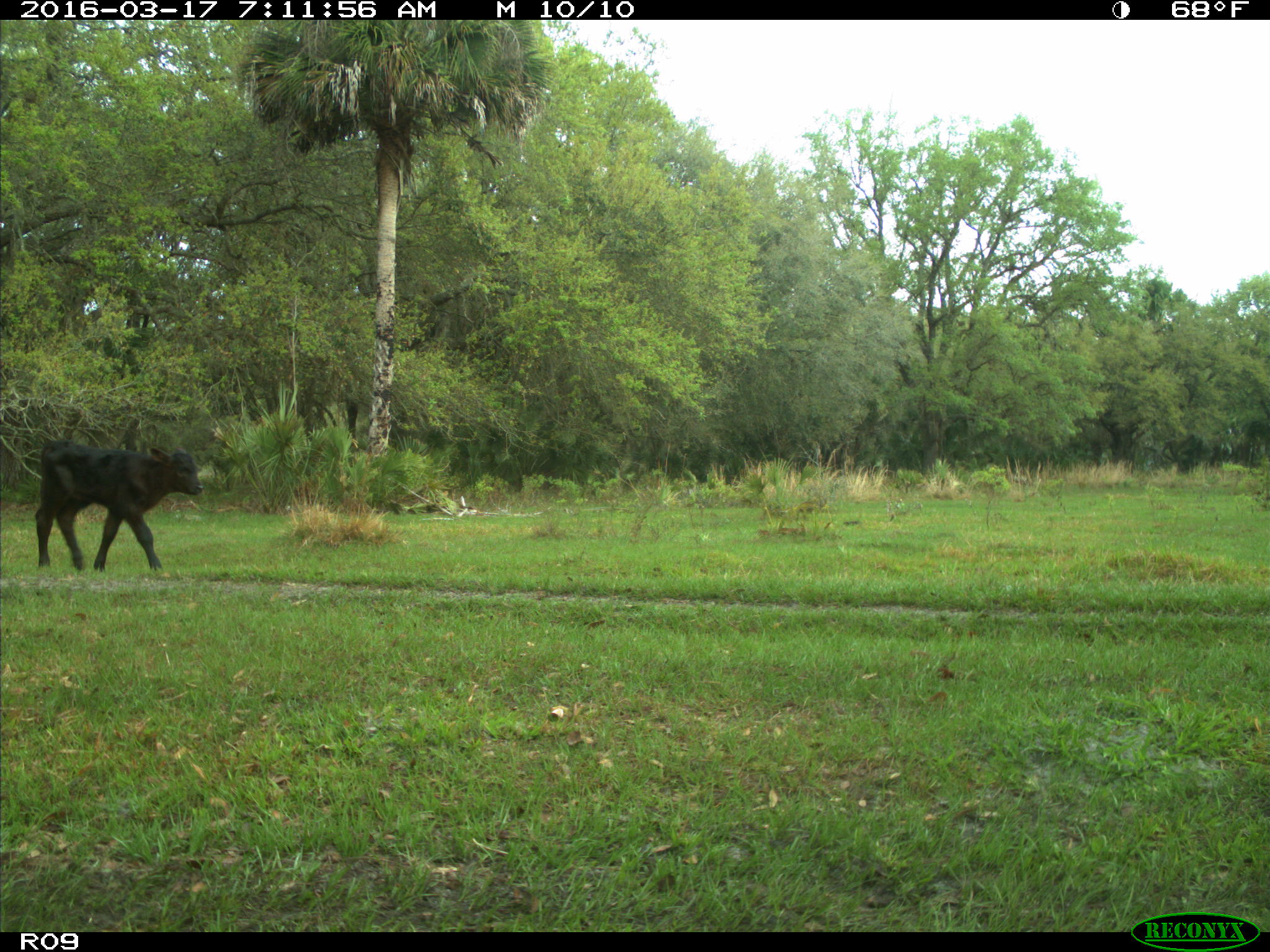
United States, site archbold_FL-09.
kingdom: Animalia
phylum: Chordata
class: Mammalia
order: Artiodactyla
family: Bovidae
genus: Bos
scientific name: Bos taurus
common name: domestic cow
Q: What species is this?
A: Bos taurus (domestic cow).